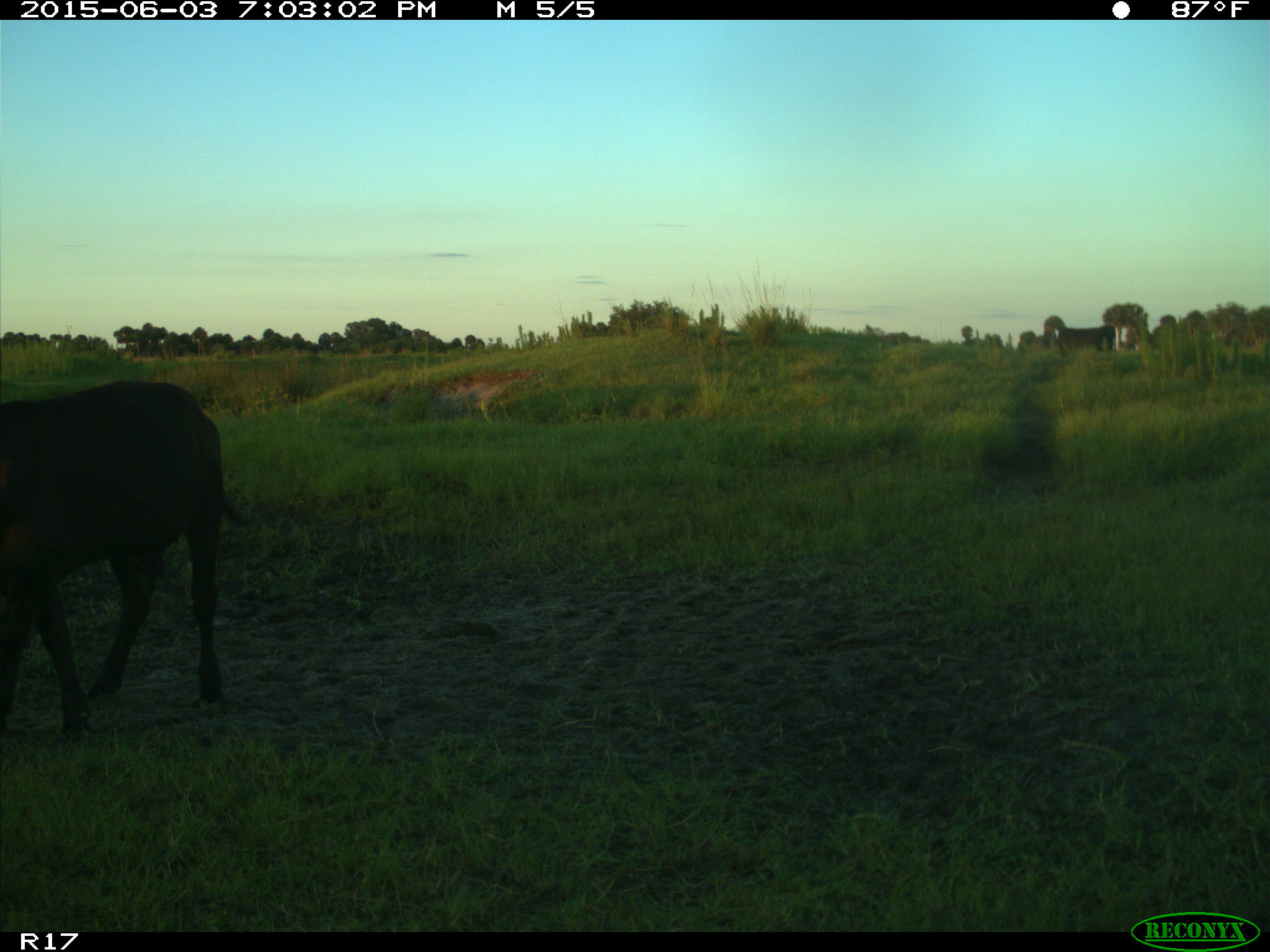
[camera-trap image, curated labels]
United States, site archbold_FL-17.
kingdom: Animalia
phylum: Chordata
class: Mammalia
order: Artiodactyla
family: Bovidae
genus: Bos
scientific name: Bos taurus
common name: domestic cow